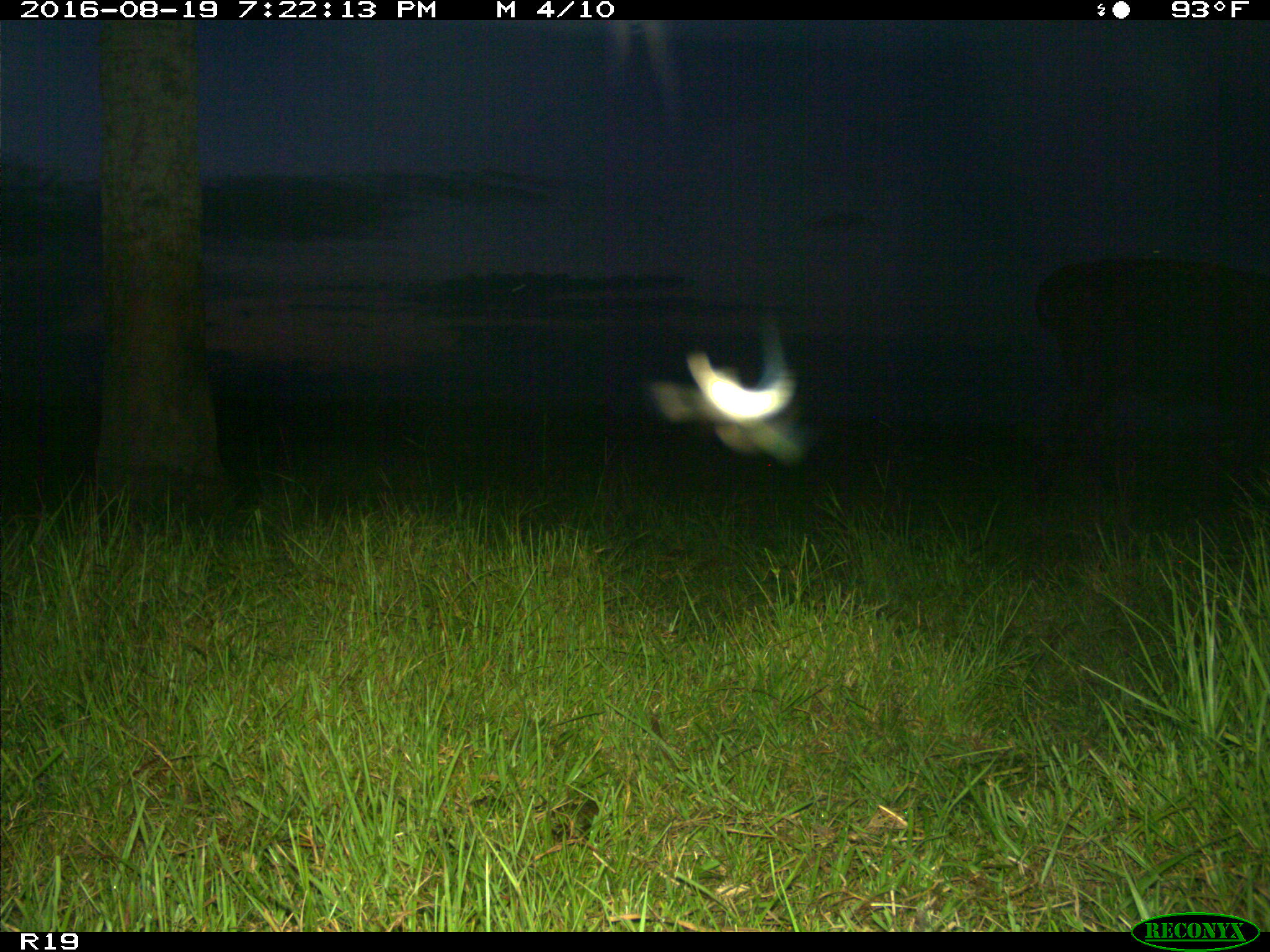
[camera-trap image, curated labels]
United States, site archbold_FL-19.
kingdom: Animalia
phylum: Chordata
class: Mammalia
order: Artiodactyla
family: Bovidae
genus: Bos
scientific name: Bos taurus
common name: domestic cow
Bos taurus (domestic cow).